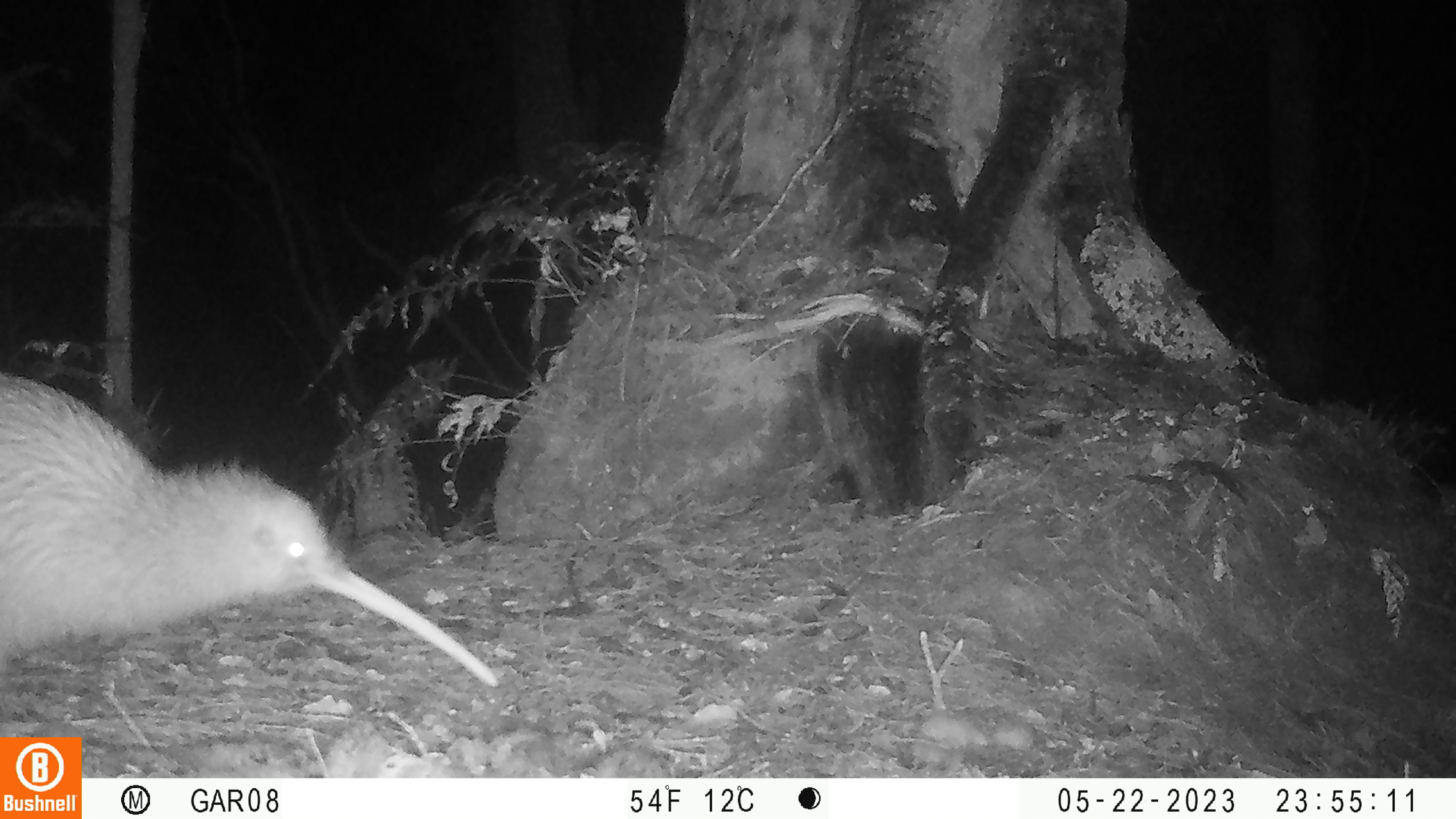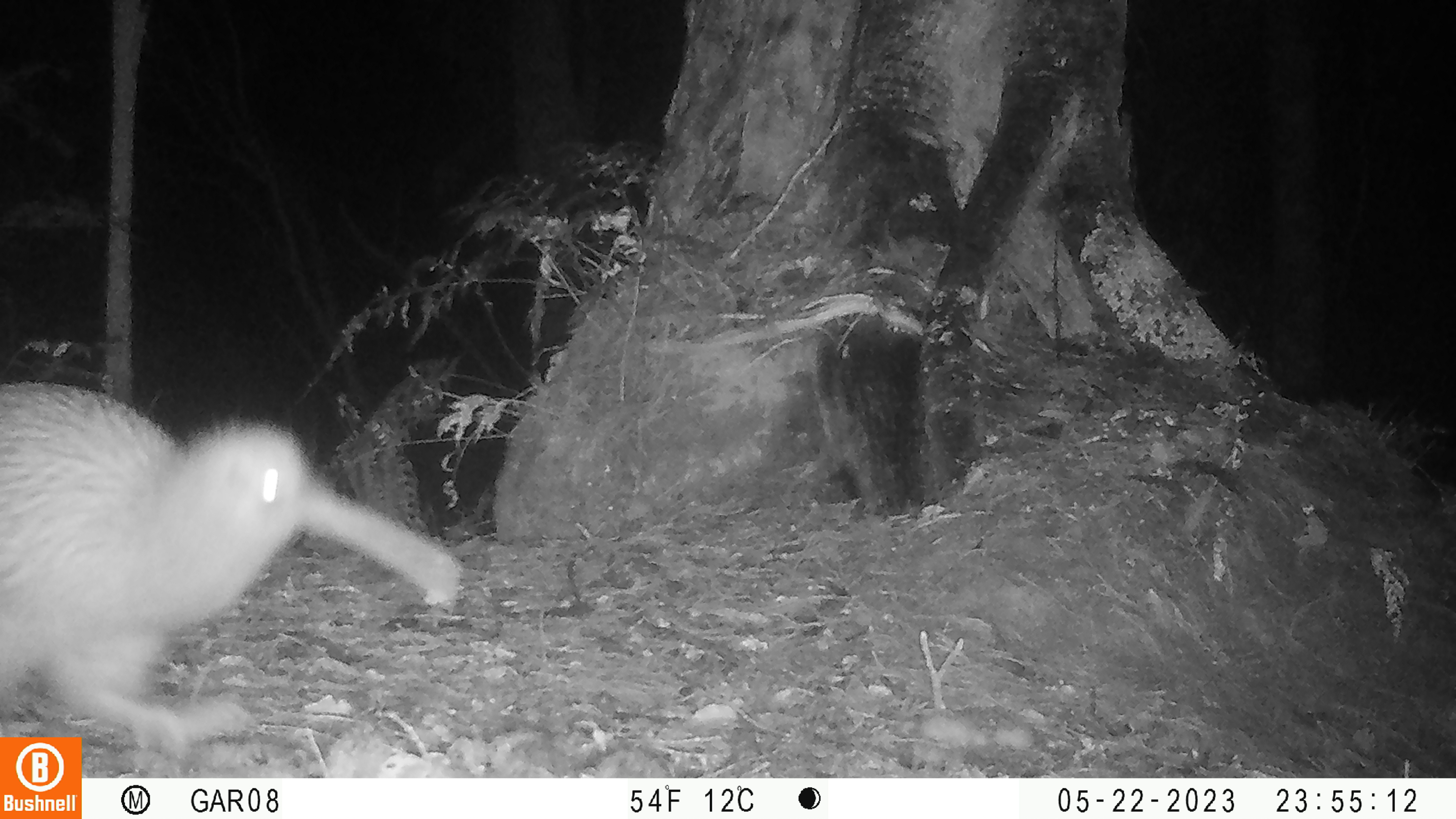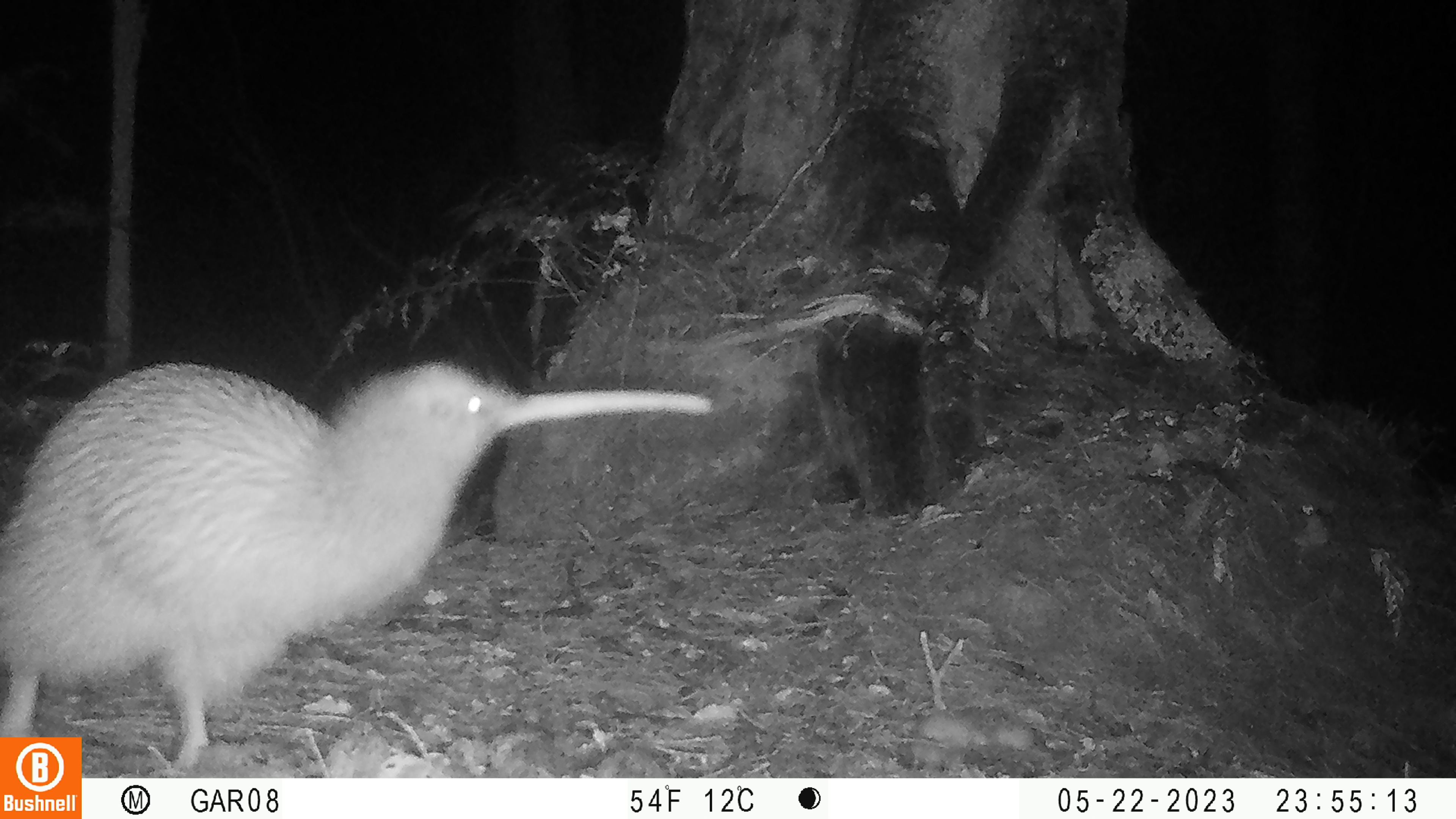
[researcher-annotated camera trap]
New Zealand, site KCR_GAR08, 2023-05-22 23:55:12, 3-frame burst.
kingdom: Animalia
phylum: Chordata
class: Aves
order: Apterygiformes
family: Apterygidae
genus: Apteryx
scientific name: Apteryx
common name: kiwi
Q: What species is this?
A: Kiwi (Apteryx).